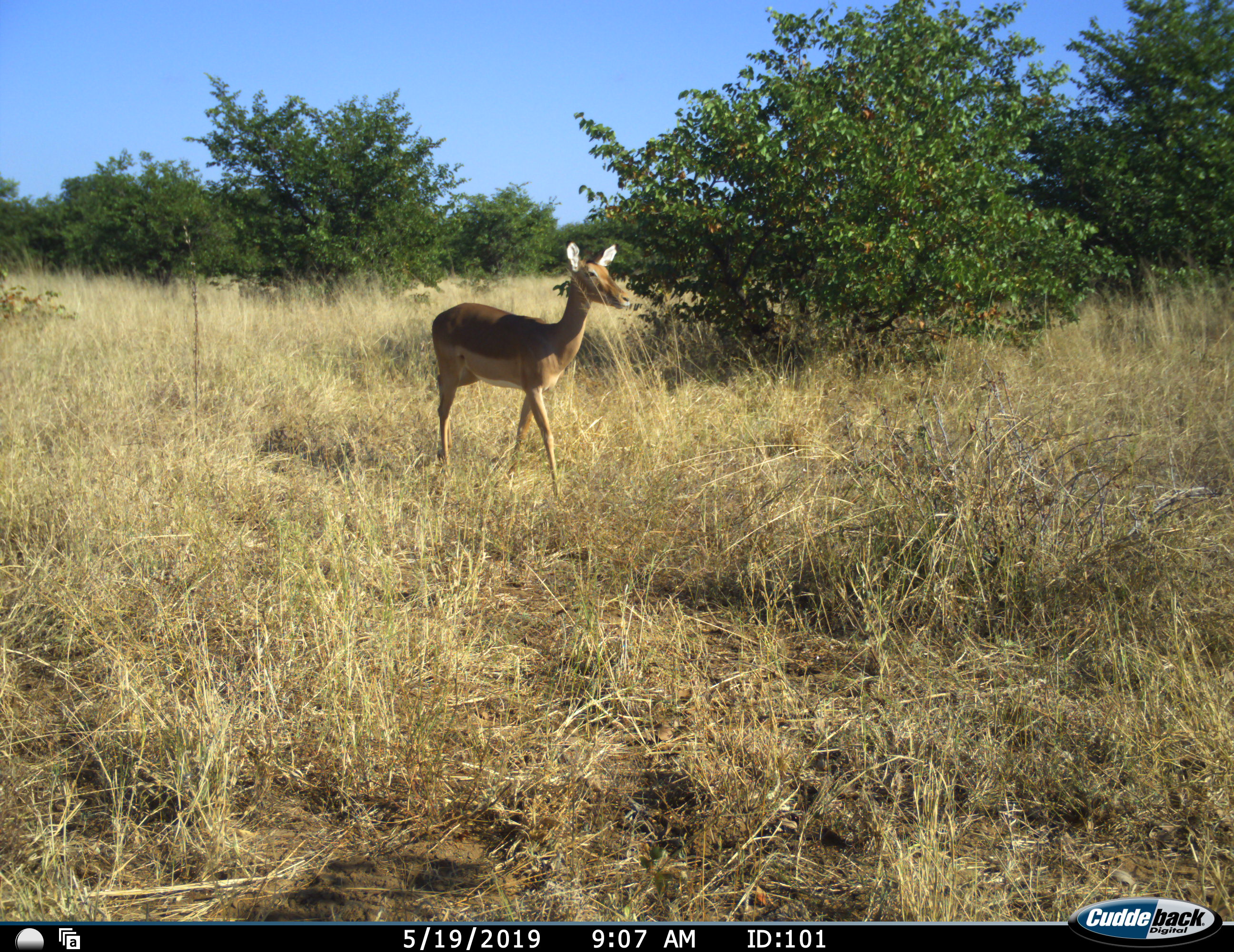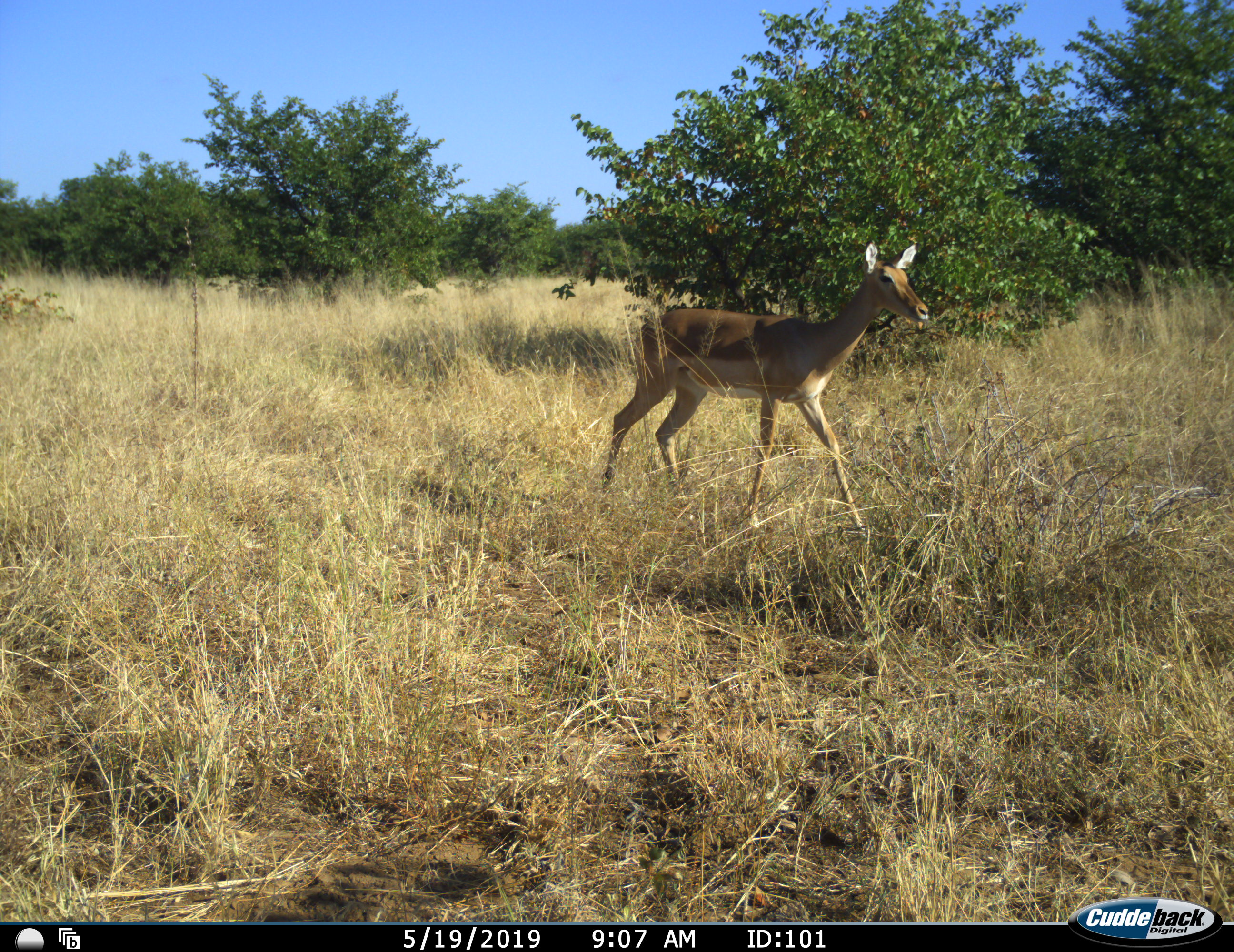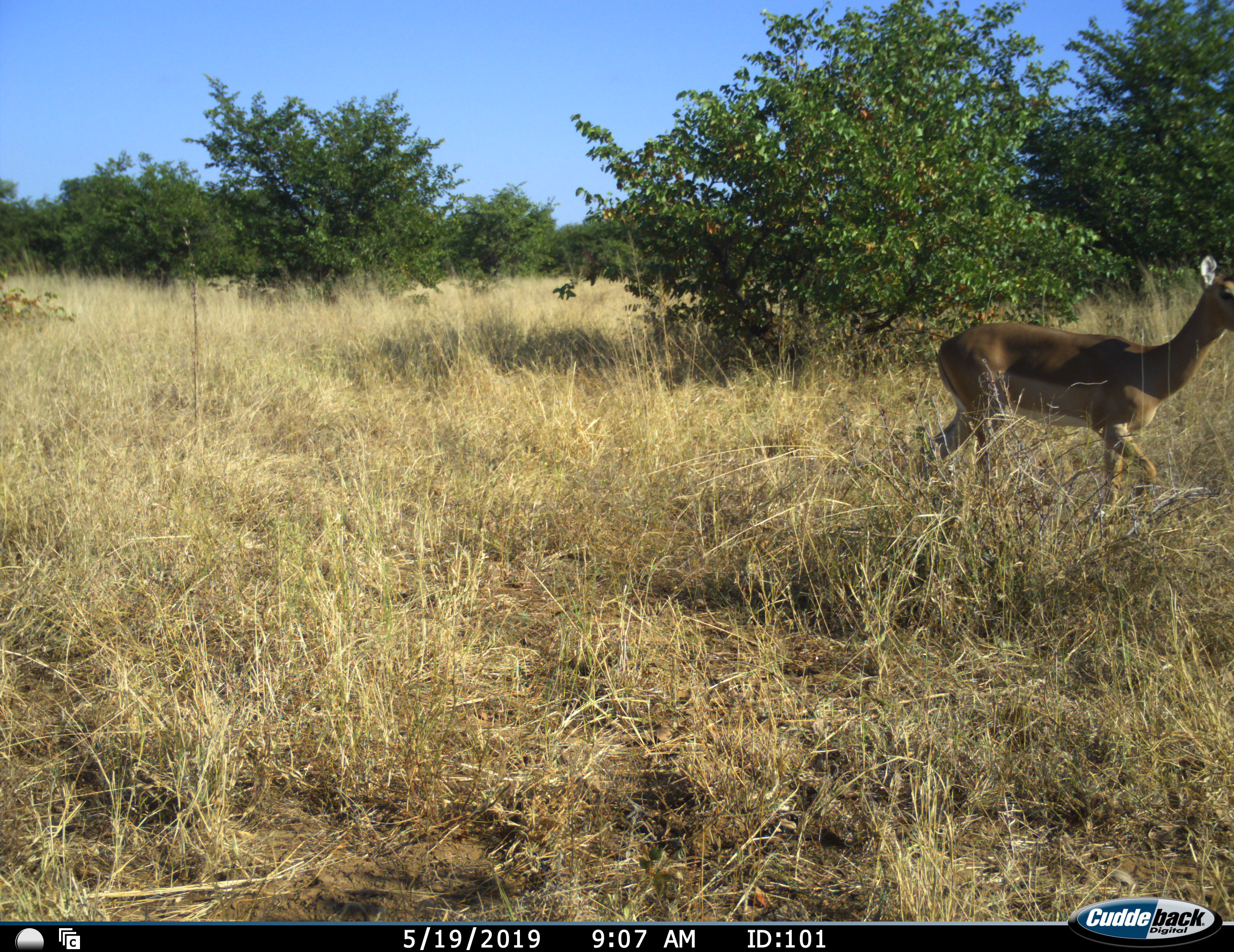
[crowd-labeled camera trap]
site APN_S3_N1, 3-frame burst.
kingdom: Animalia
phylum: Chordata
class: Mammalia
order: Artiodactyla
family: Bovidae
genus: Aepyceros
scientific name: Aepyceros melampus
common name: impala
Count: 1.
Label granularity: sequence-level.